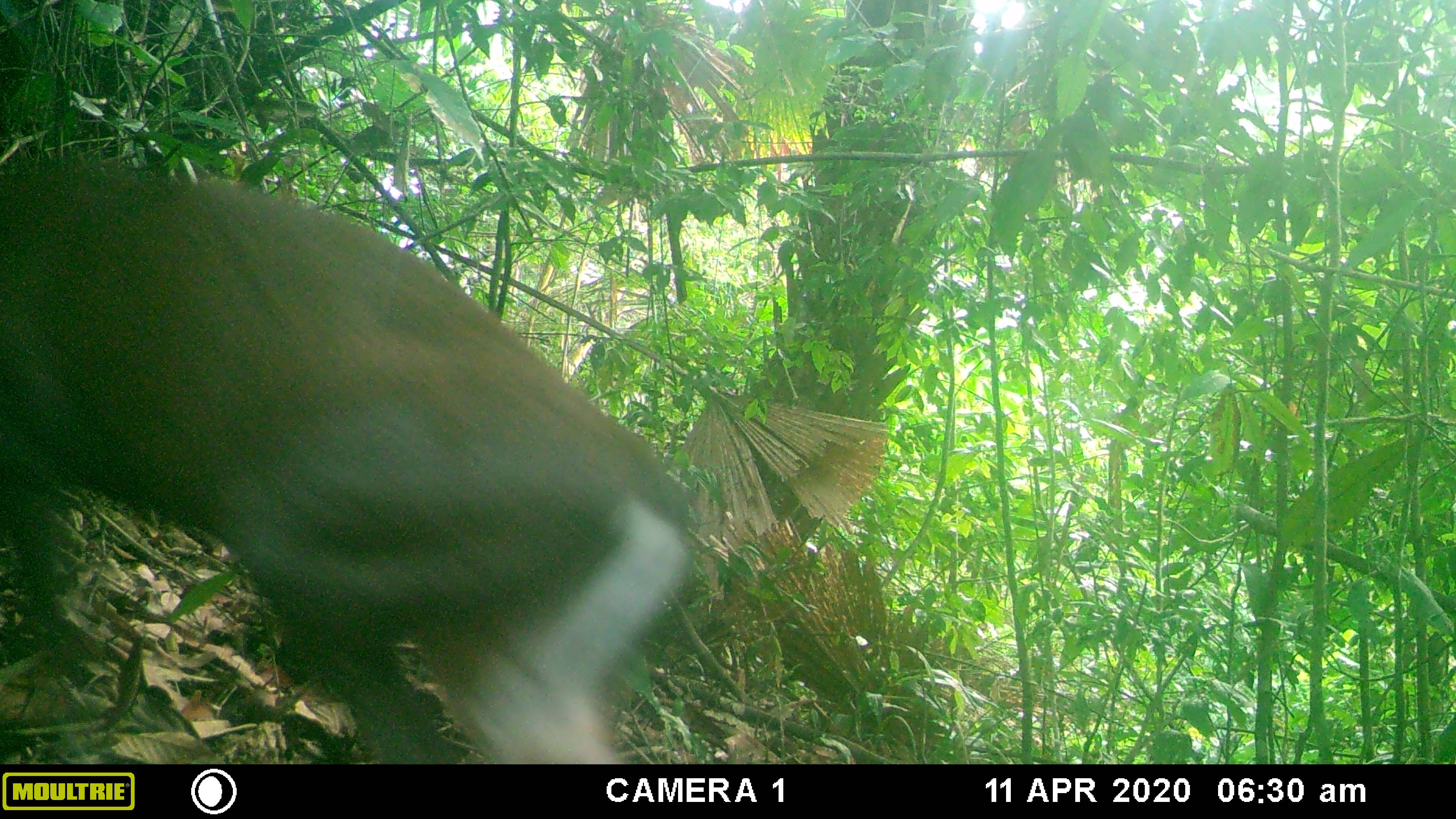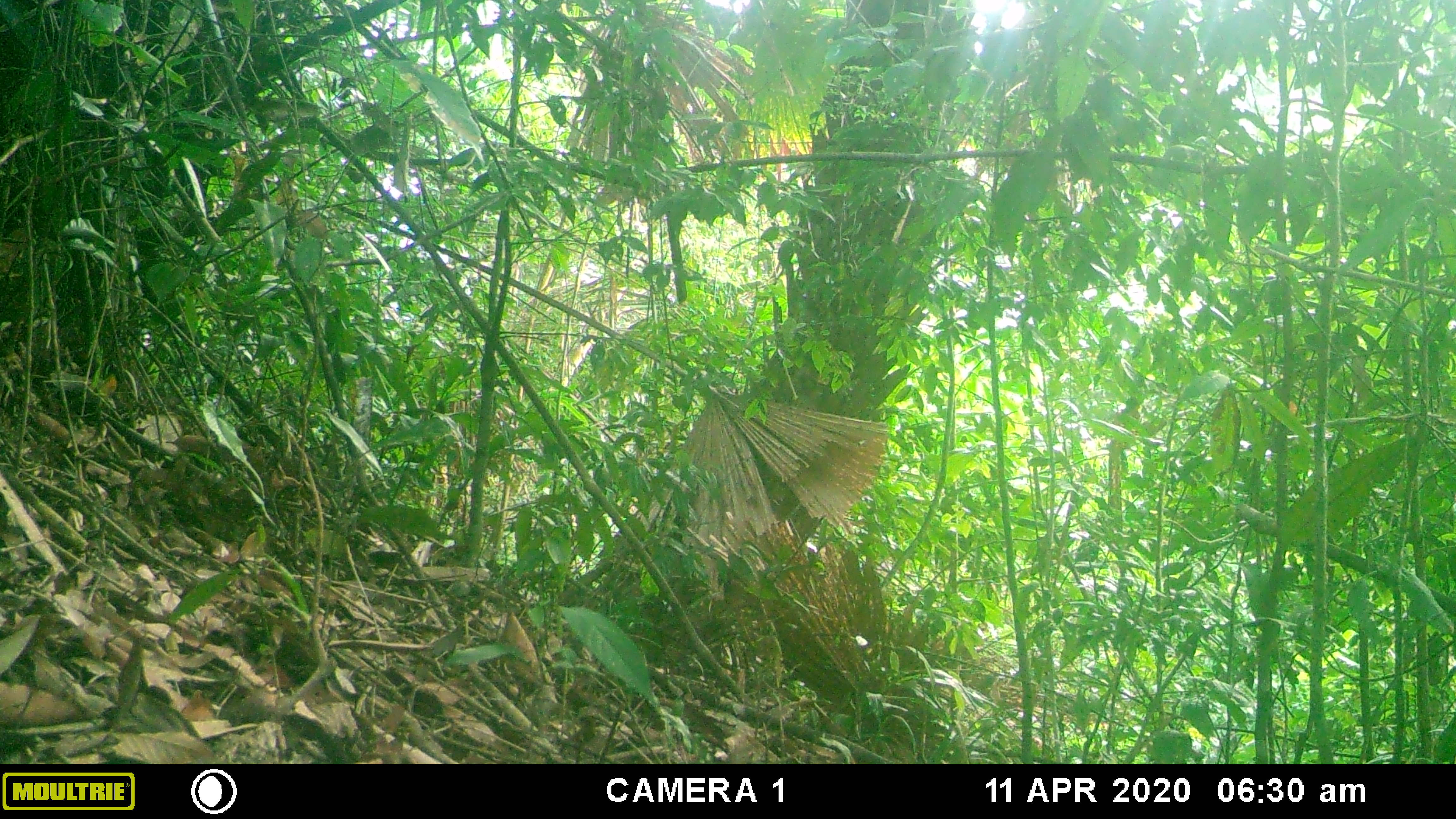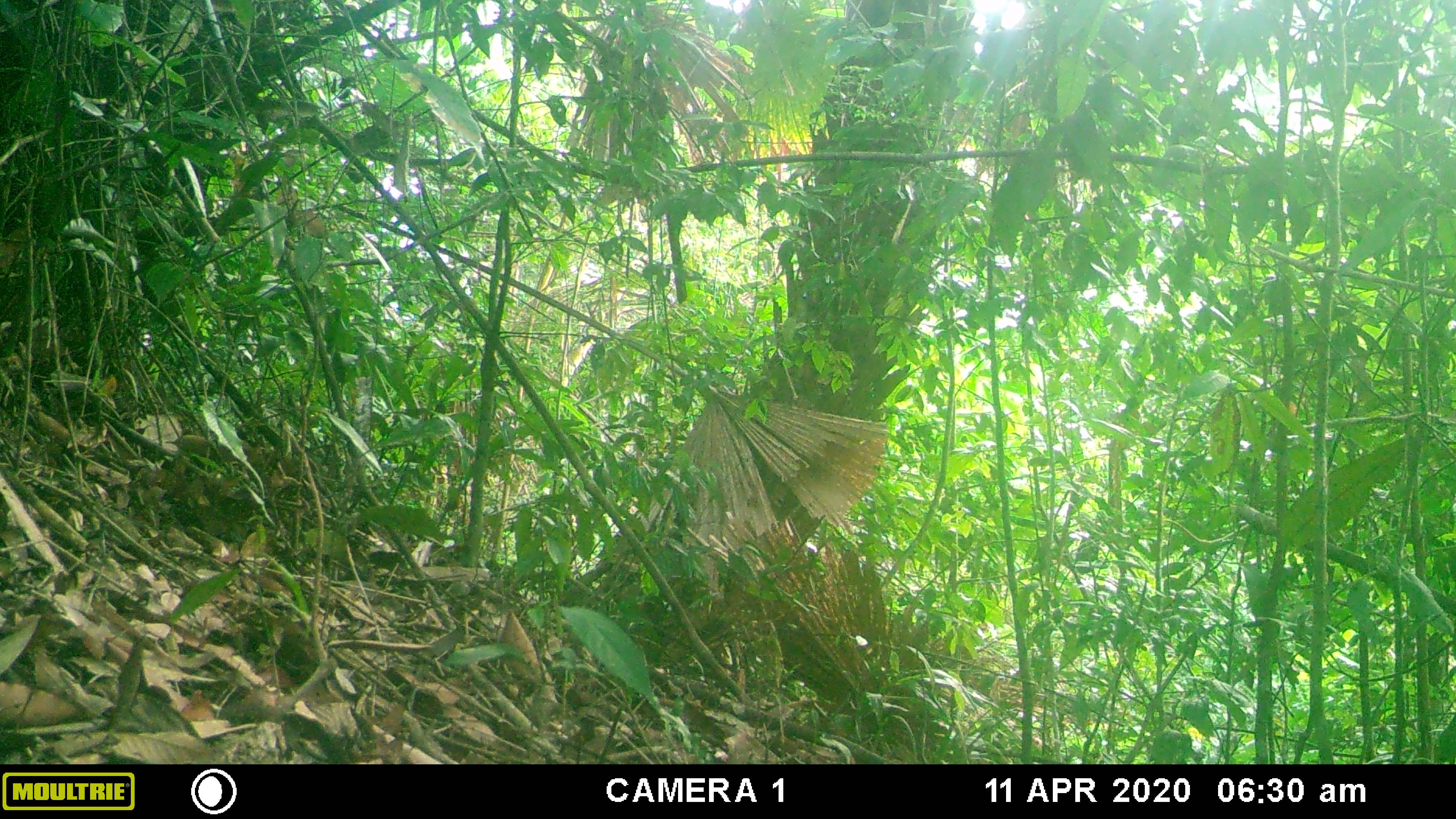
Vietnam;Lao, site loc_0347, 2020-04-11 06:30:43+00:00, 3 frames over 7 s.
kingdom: Animalia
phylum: Chordata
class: Mammalia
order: Artiodactyla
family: Cervidae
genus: Muntiacus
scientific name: Muntiacus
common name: muntjacs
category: unidentified muntjac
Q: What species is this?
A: Unidentified muntjac (muntjacs) (Muntiacus).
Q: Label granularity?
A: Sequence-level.